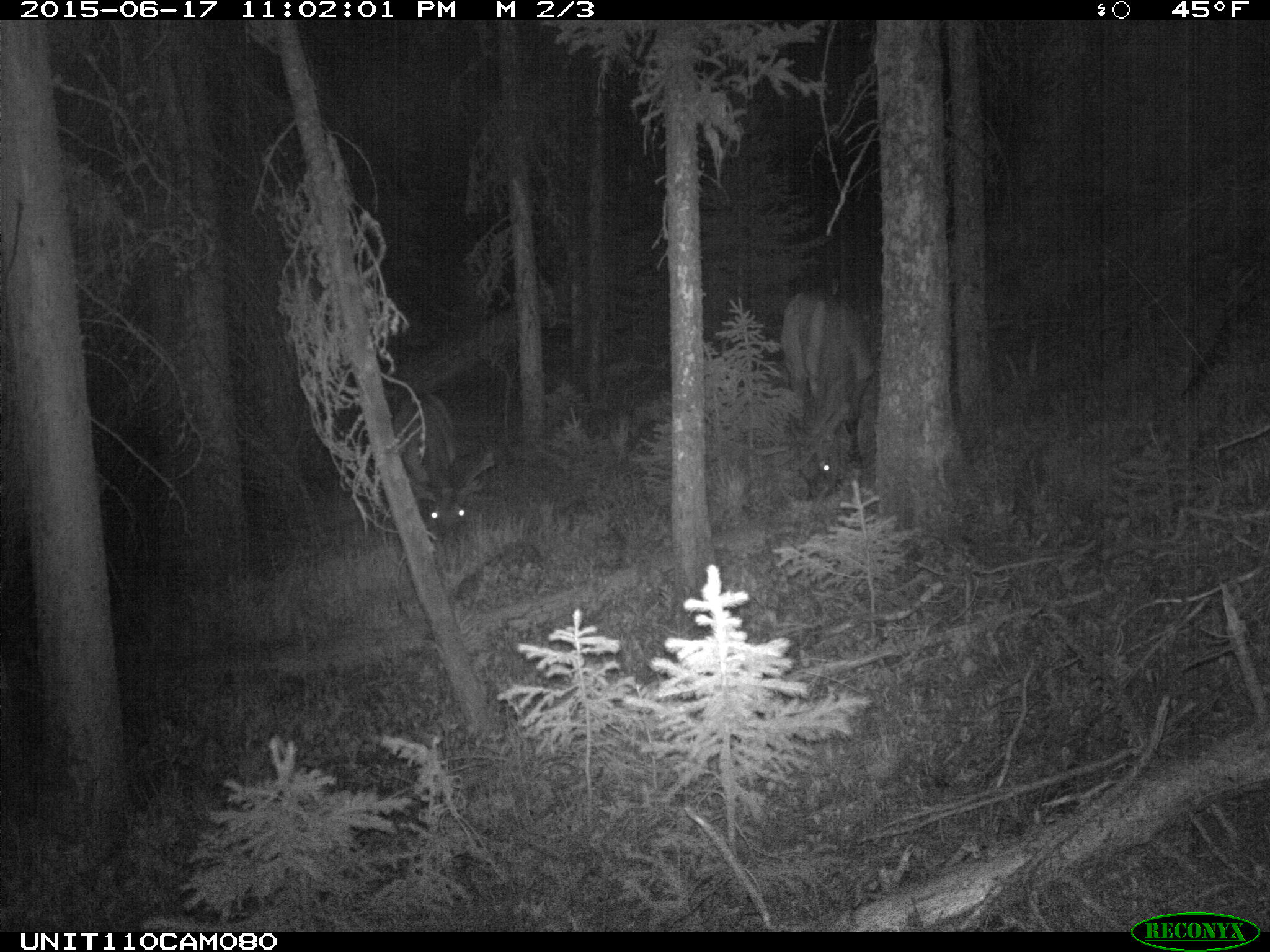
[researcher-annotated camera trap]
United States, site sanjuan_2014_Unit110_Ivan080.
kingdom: Animalia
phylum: Chordata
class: Mammalia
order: Artiodactyla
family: Cervidae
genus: Cervus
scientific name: Cervus elaphus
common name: red deer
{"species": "Cervus elaphus (red deer)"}